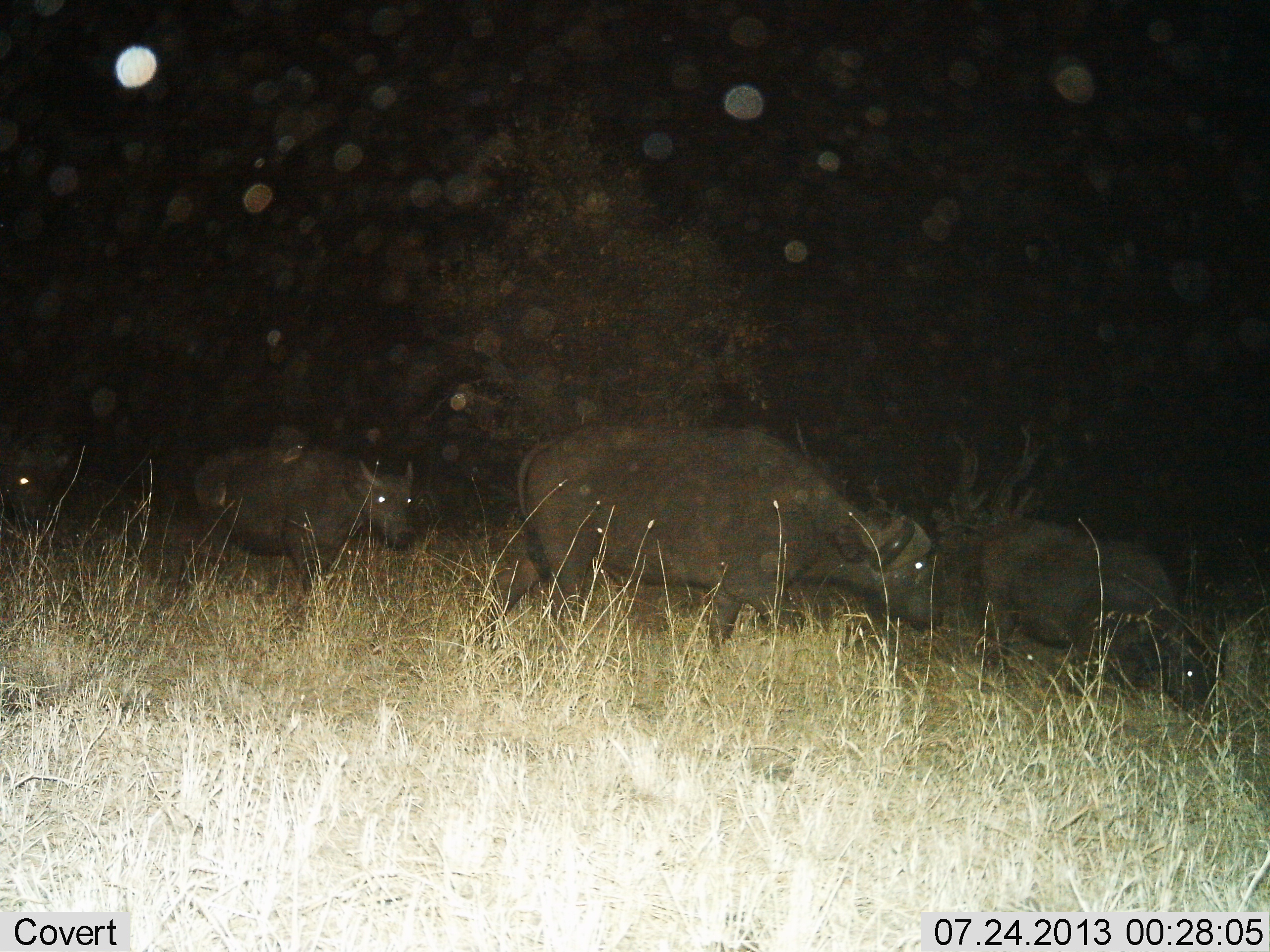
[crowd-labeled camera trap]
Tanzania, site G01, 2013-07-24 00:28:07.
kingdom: Animalia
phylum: Chordata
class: Mammalia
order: Artiodactyla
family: Bovidae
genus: Syncerus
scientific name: Syncerus caffer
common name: cape buffalo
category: buffalo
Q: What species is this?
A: Buffalo (cape buffalo) (Syncerus caffer).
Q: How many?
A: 4.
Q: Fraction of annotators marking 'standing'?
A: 12%.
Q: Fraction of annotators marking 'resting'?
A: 6%.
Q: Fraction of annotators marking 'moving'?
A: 75%.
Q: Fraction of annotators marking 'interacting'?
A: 0%.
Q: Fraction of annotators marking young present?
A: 25%.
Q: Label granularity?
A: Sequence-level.